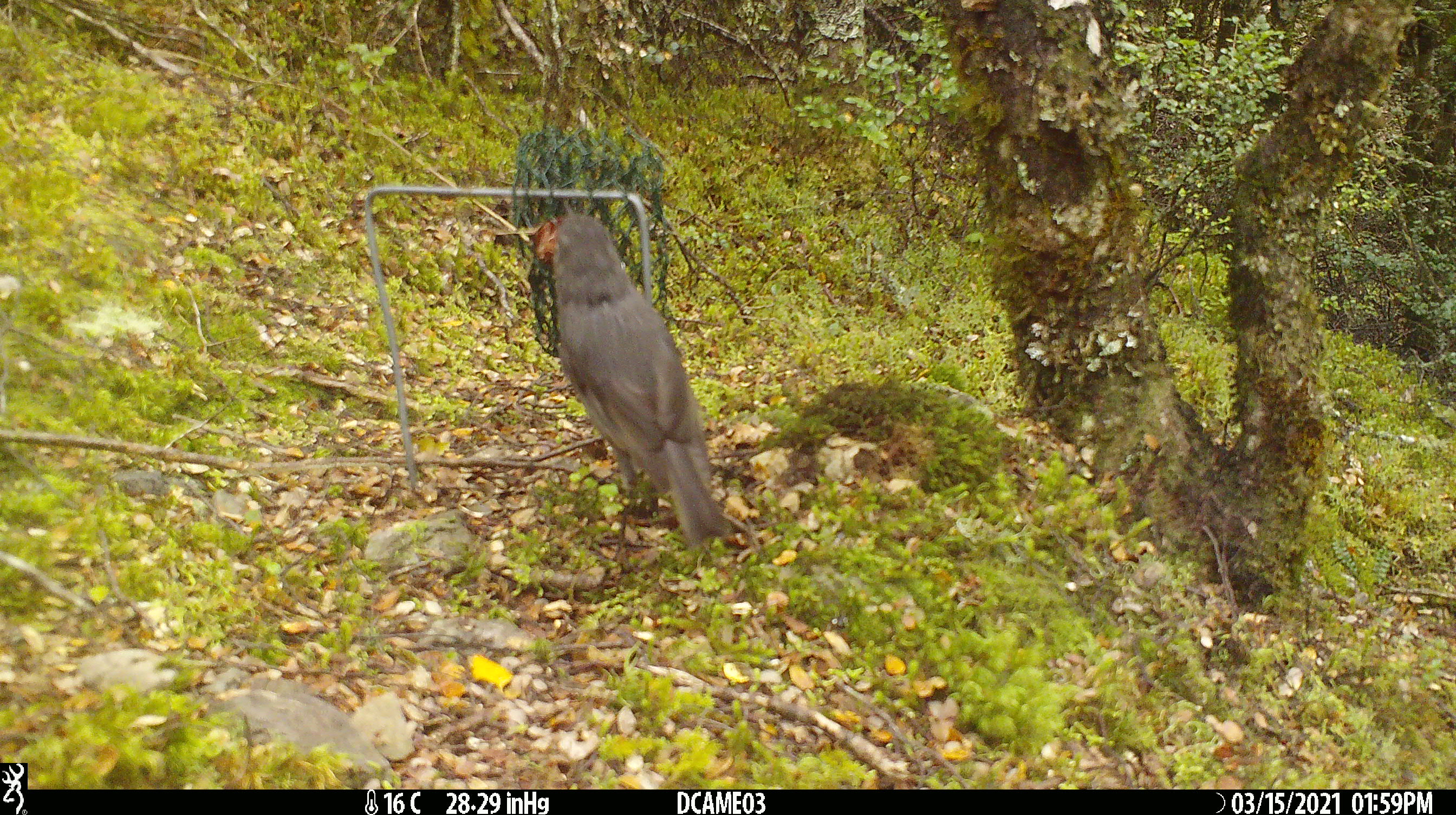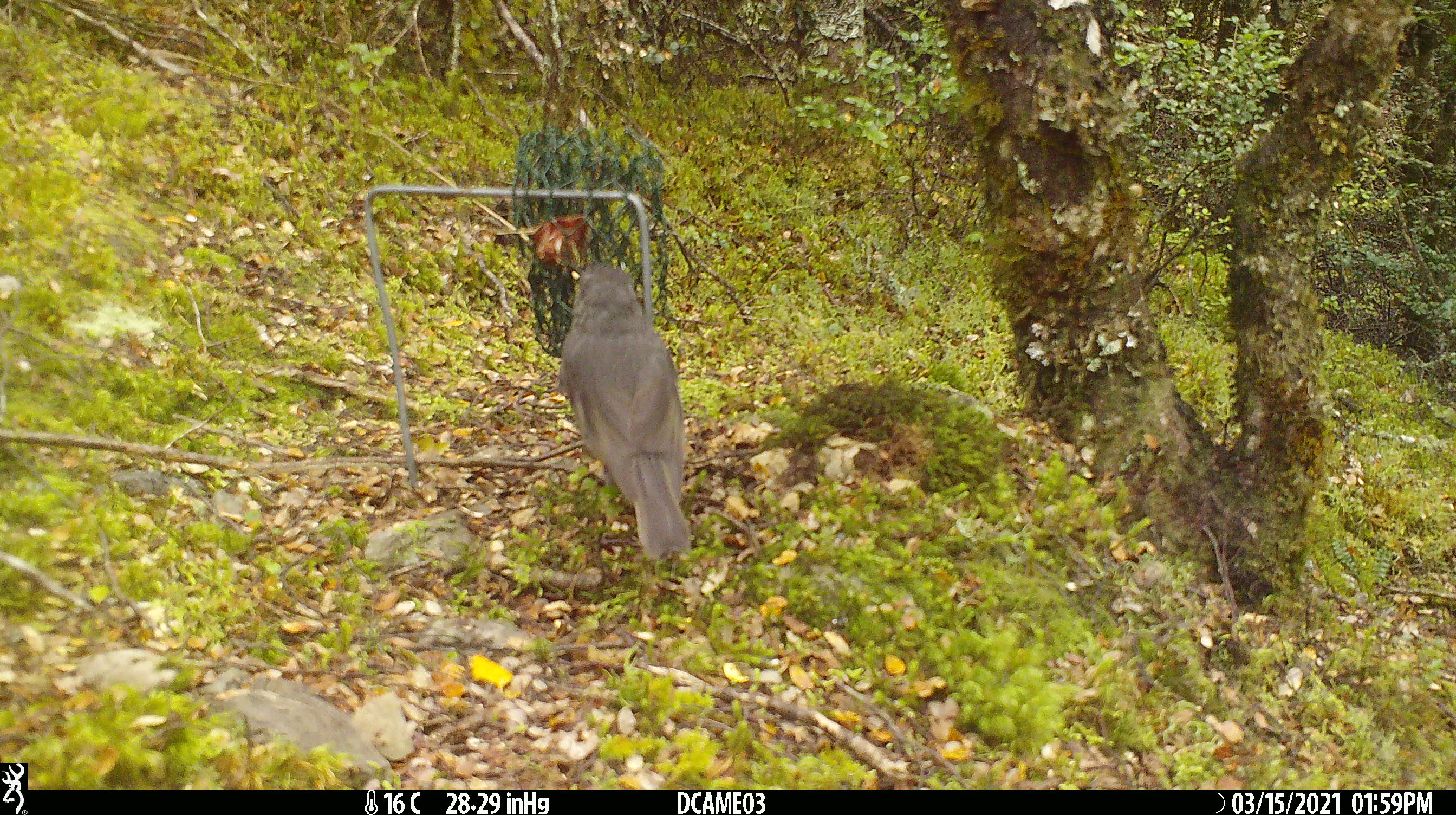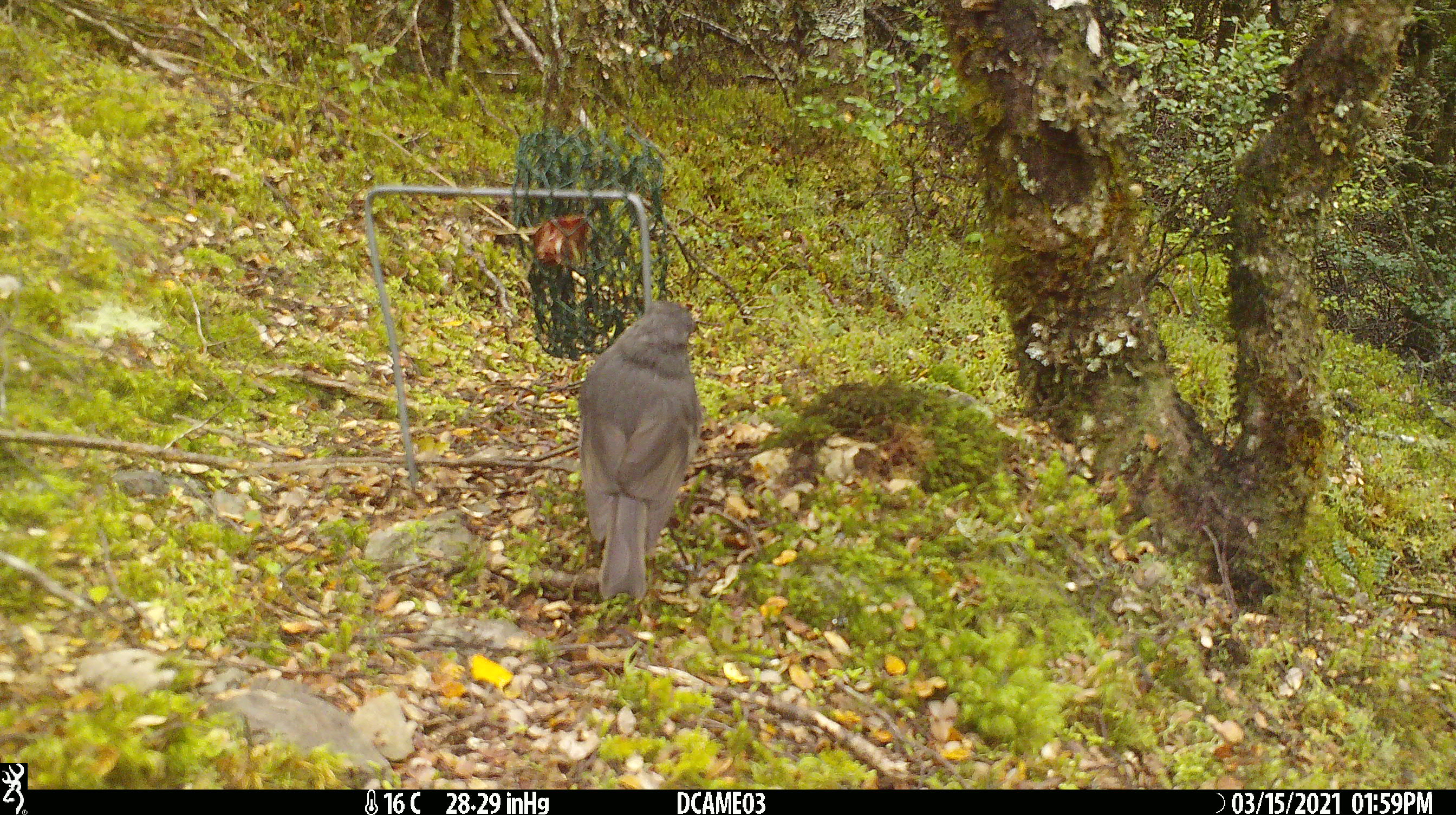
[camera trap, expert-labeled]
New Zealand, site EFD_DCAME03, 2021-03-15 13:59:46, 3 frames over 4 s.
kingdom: Animalia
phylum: Chordata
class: Aves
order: Passeriformes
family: Petroicidae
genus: Petroica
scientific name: Petroica australis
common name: new zealand robin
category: robin